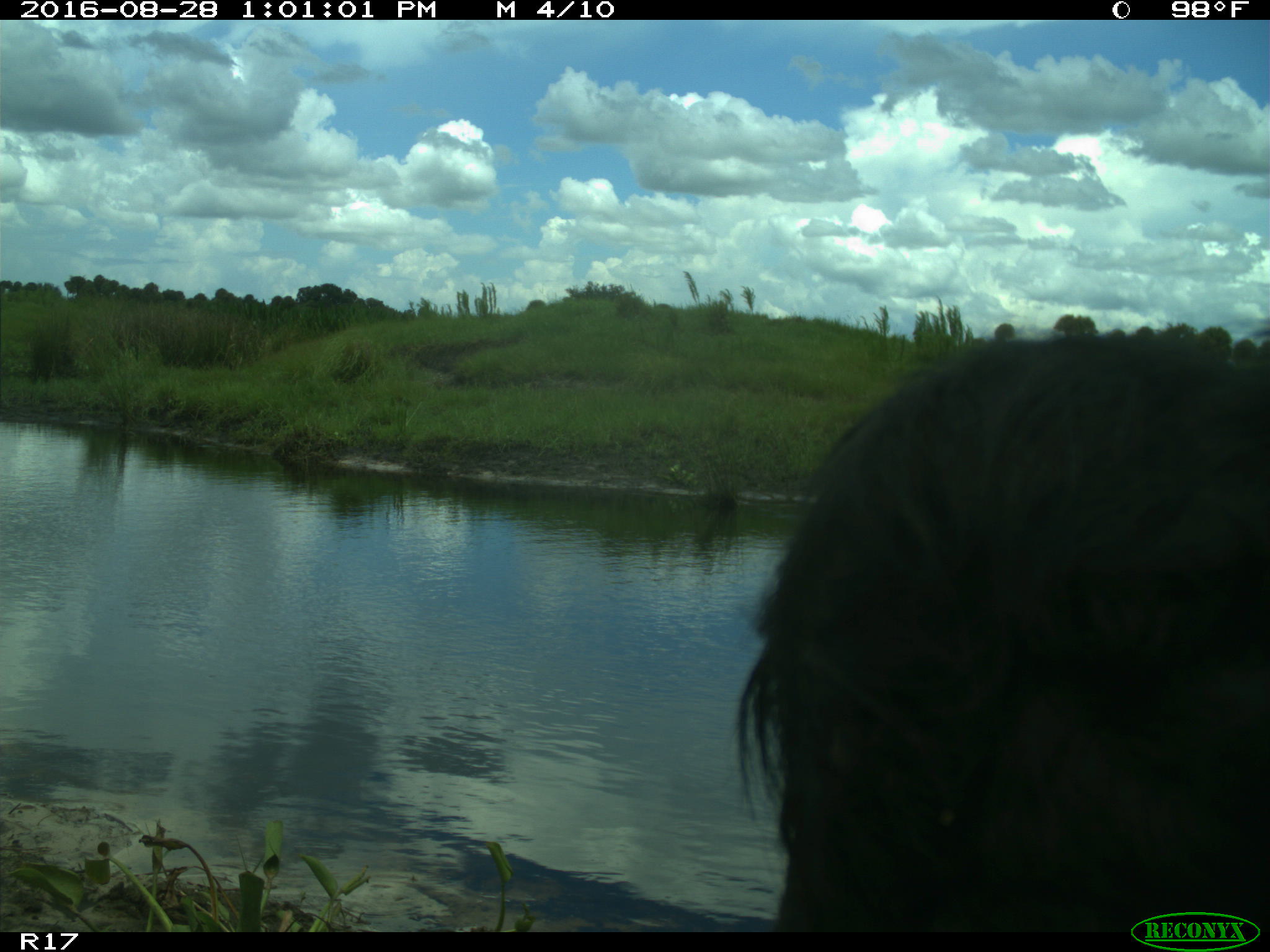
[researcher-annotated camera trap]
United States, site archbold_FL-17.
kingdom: Animalia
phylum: Chordata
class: Mammalia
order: Artiodactyla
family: Bovidae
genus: Bos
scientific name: Bos taurus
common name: domestic cow